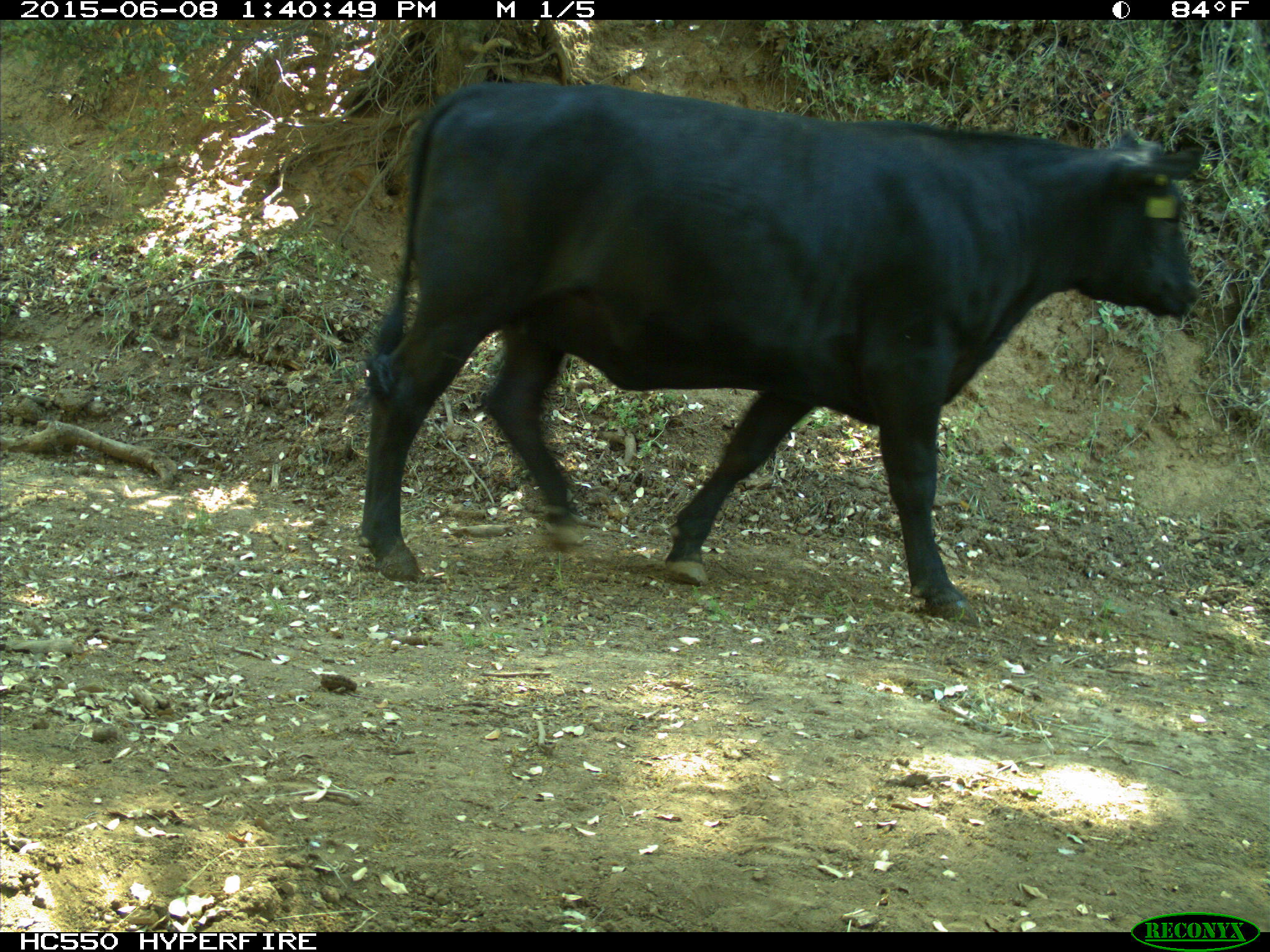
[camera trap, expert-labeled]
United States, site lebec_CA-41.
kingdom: Animalia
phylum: Chordata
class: Mammalia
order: Artiodactyla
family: Bovidae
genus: Bos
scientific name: Bos taurus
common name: domestic cow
Bos taurus (domestic cow).